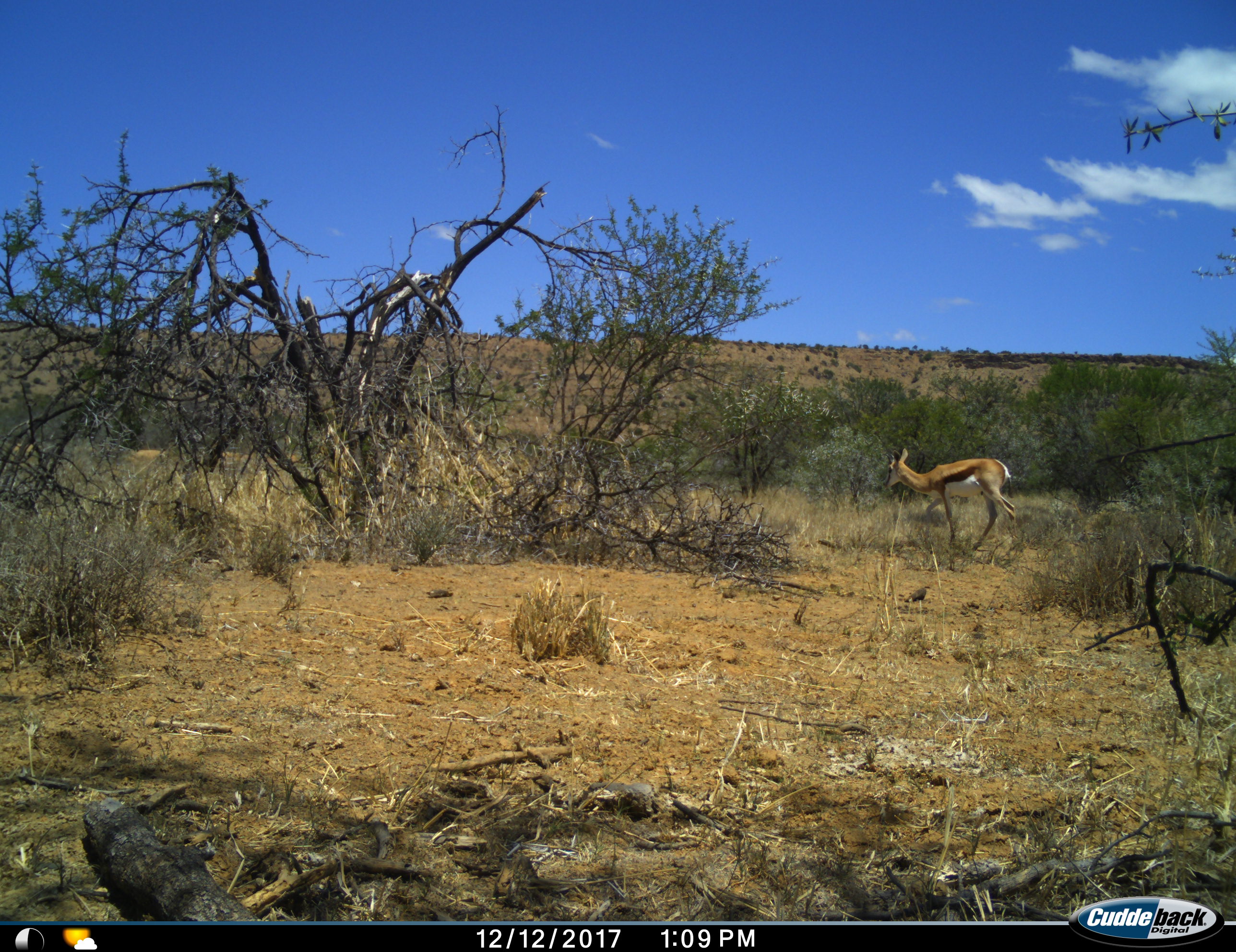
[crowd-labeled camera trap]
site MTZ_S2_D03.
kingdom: Animalia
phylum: Chordata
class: Mammalia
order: Artiodactyla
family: Bovidae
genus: Antidorcas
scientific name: Antidorcas marsupialis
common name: springbok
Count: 1.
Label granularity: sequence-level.